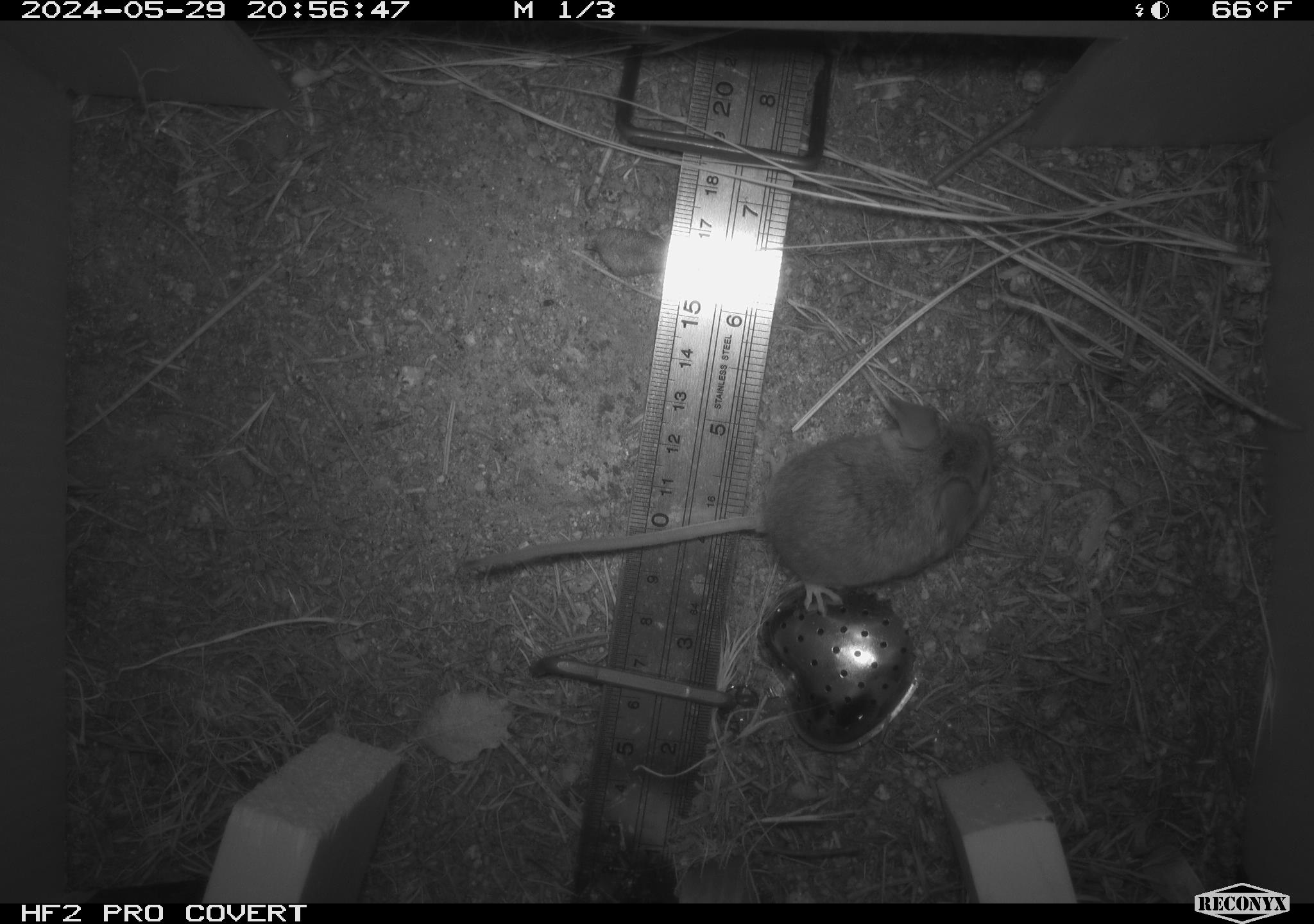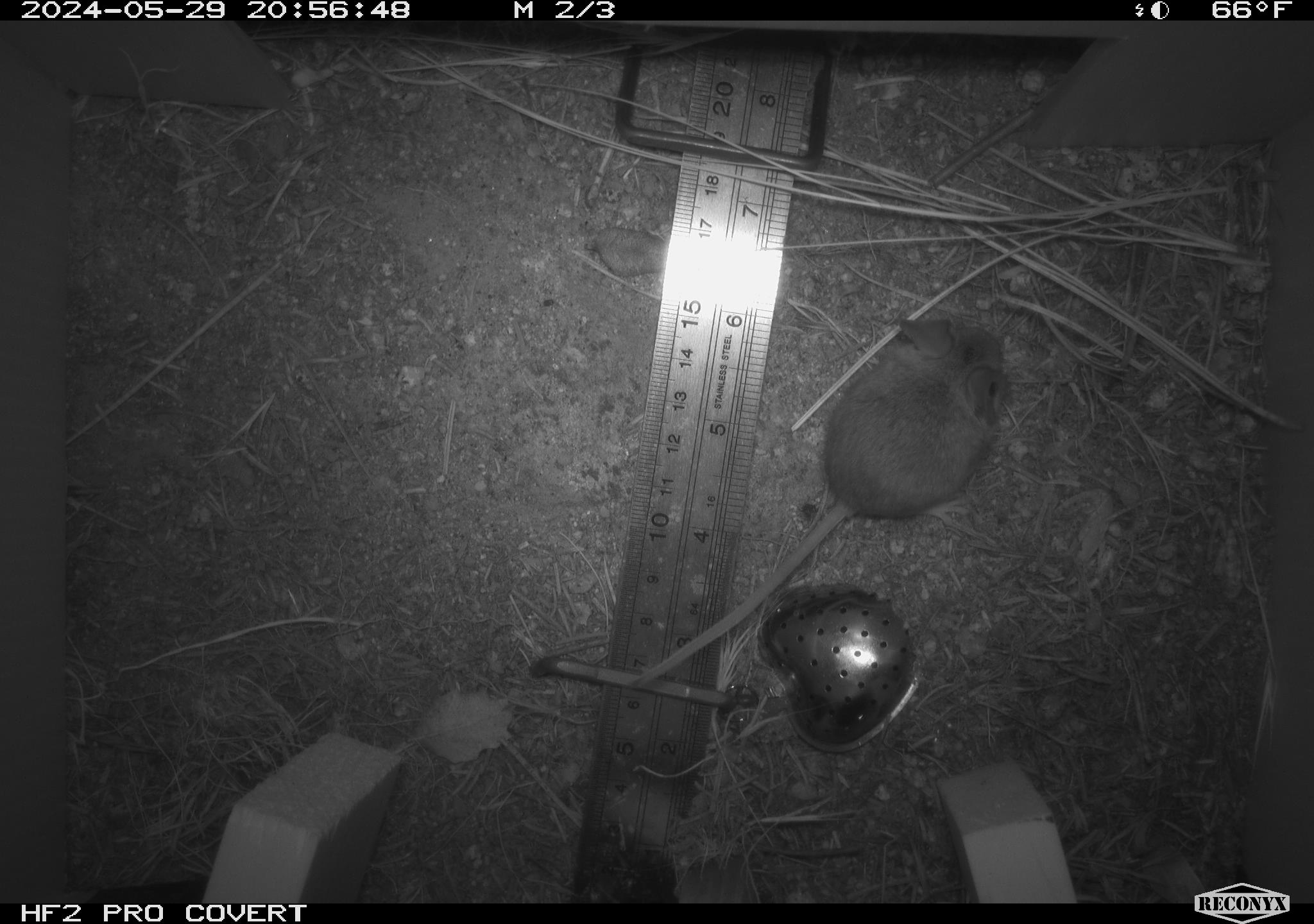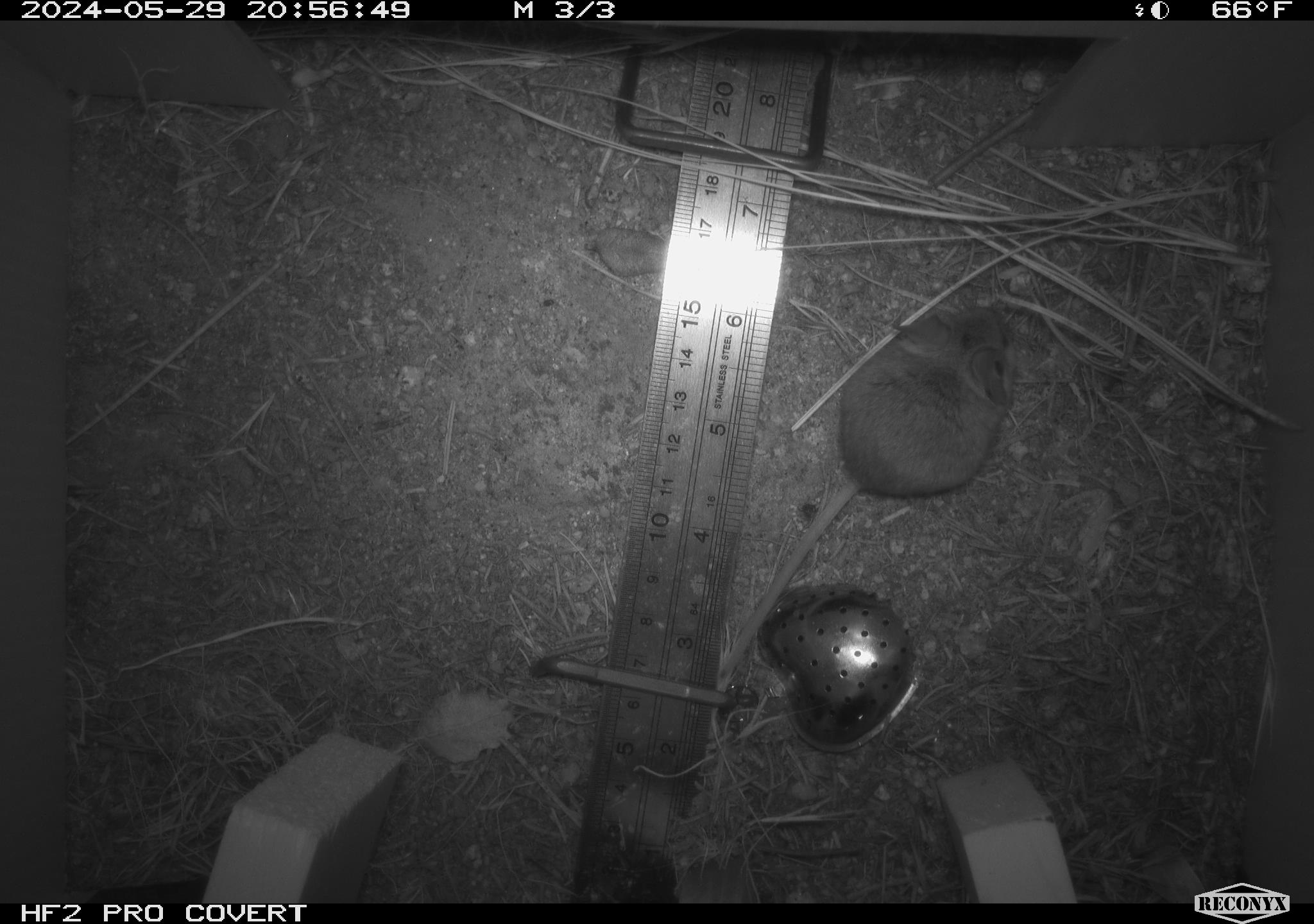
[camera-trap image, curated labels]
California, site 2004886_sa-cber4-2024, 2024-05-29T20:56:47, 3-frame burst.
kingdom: Animalia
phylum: Chordata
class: Mammalia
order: Rodentia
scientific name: Rodentia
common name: mouse species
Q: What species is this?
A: Mouse species (Rodentia).